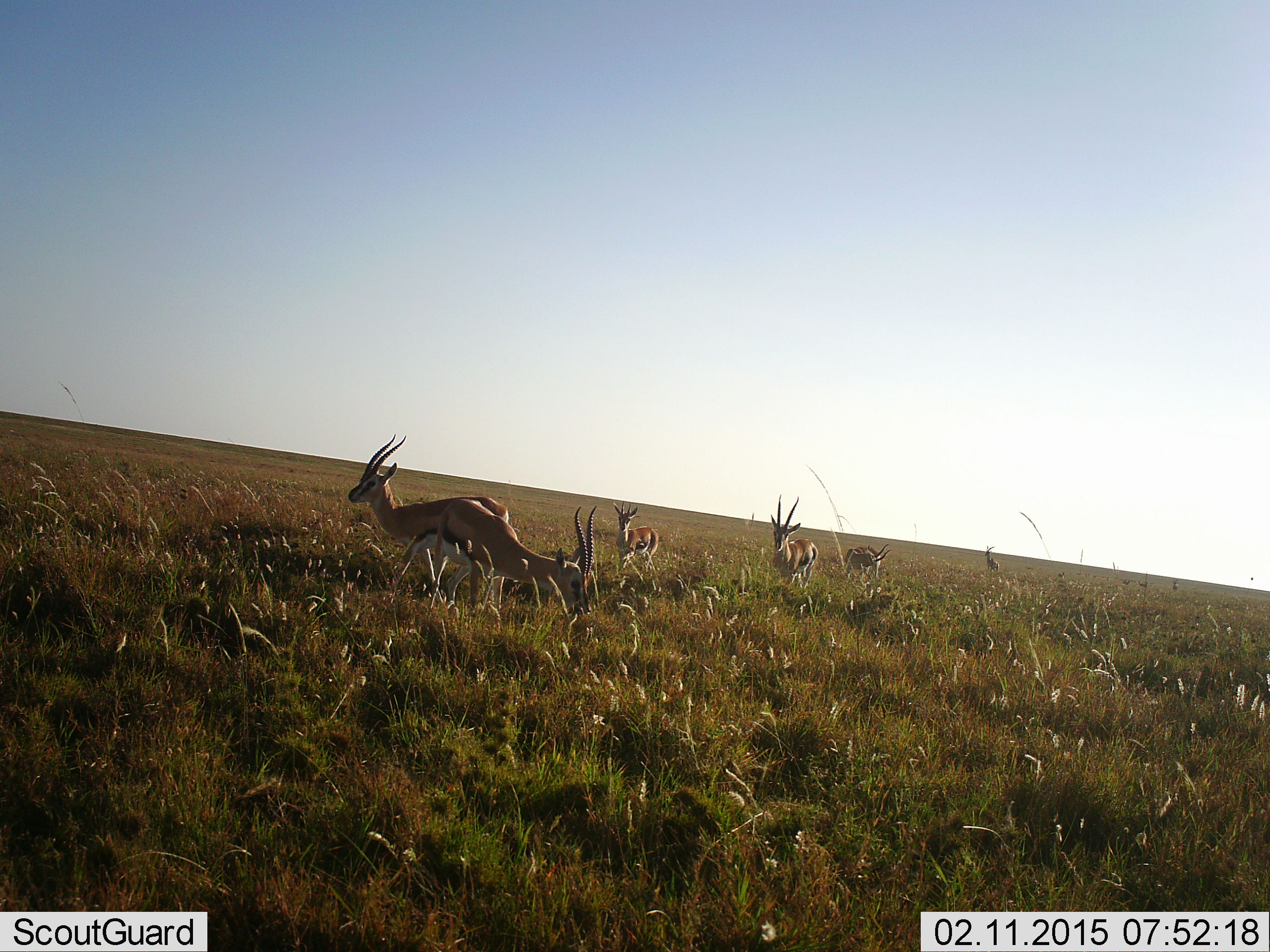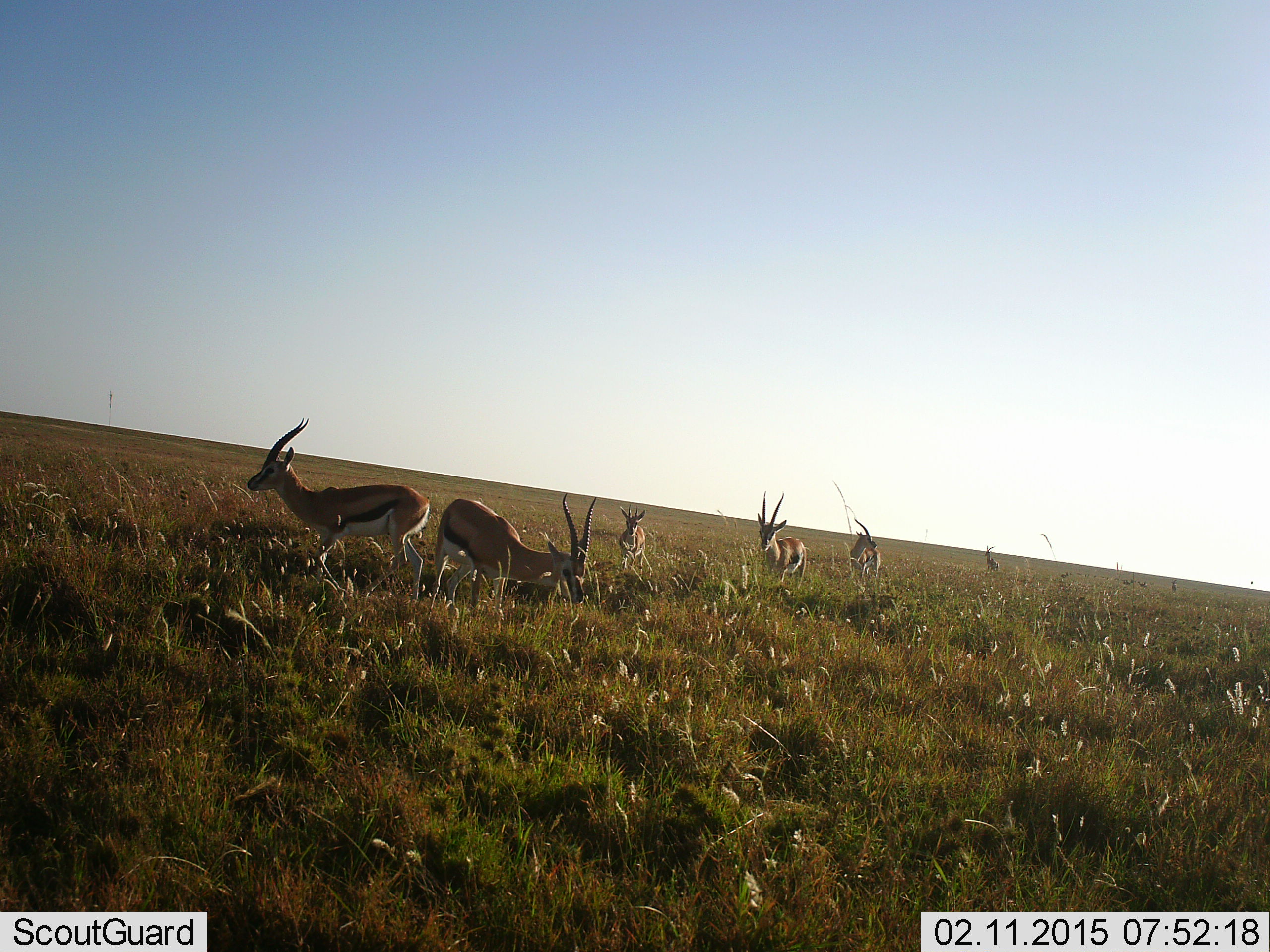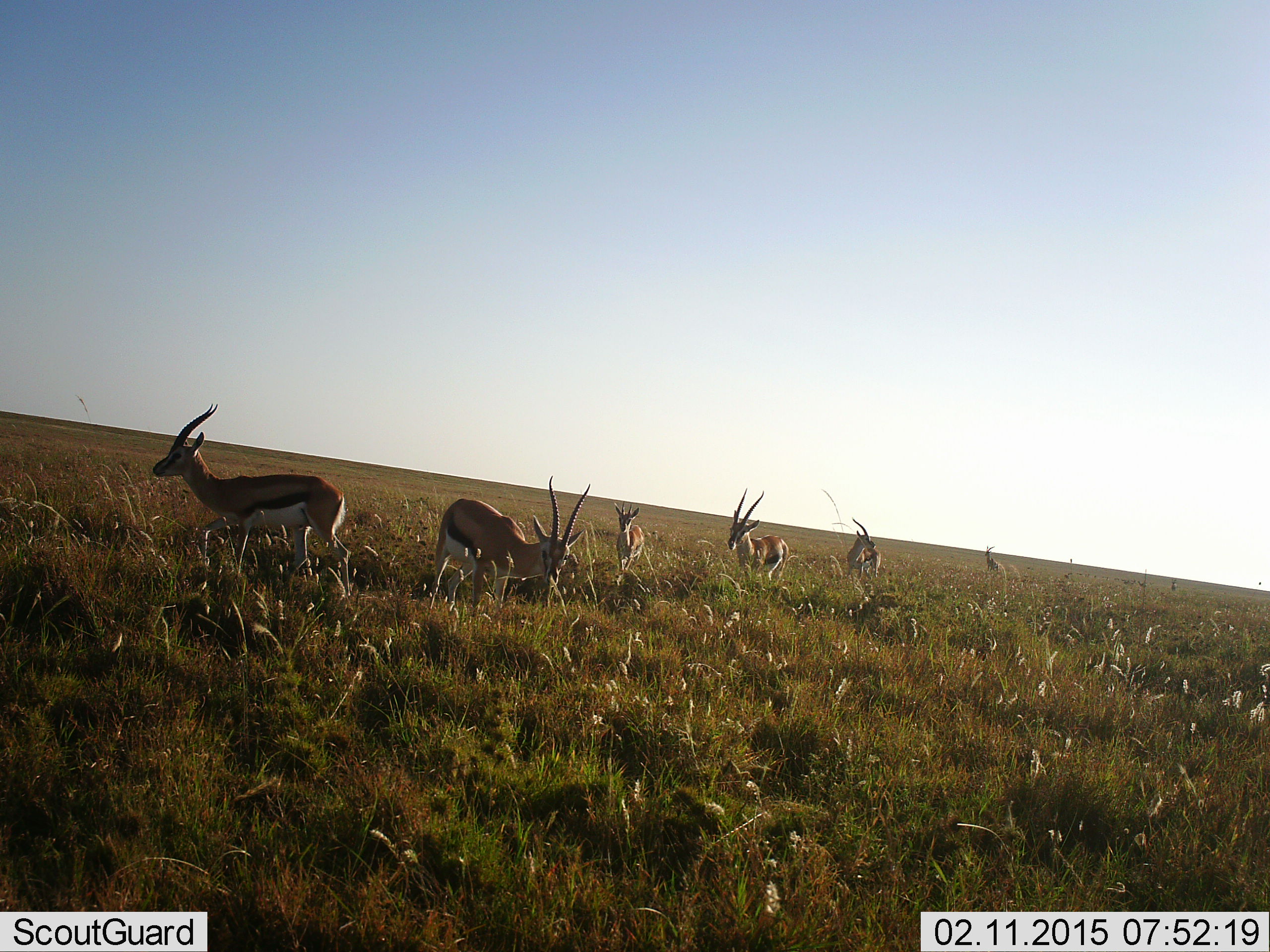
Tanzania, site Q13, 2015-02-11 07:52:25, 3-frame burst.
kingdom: Animalia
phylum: Chordata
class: Mammalia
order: Artiodactyla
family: Bovidae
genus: Eudorcas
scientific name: Eudorcas thomsonii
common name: thomson's gazelle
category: gazellethomsons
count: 6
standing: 60%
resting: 0%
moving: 90%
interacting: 0%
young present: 0%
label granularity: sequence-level